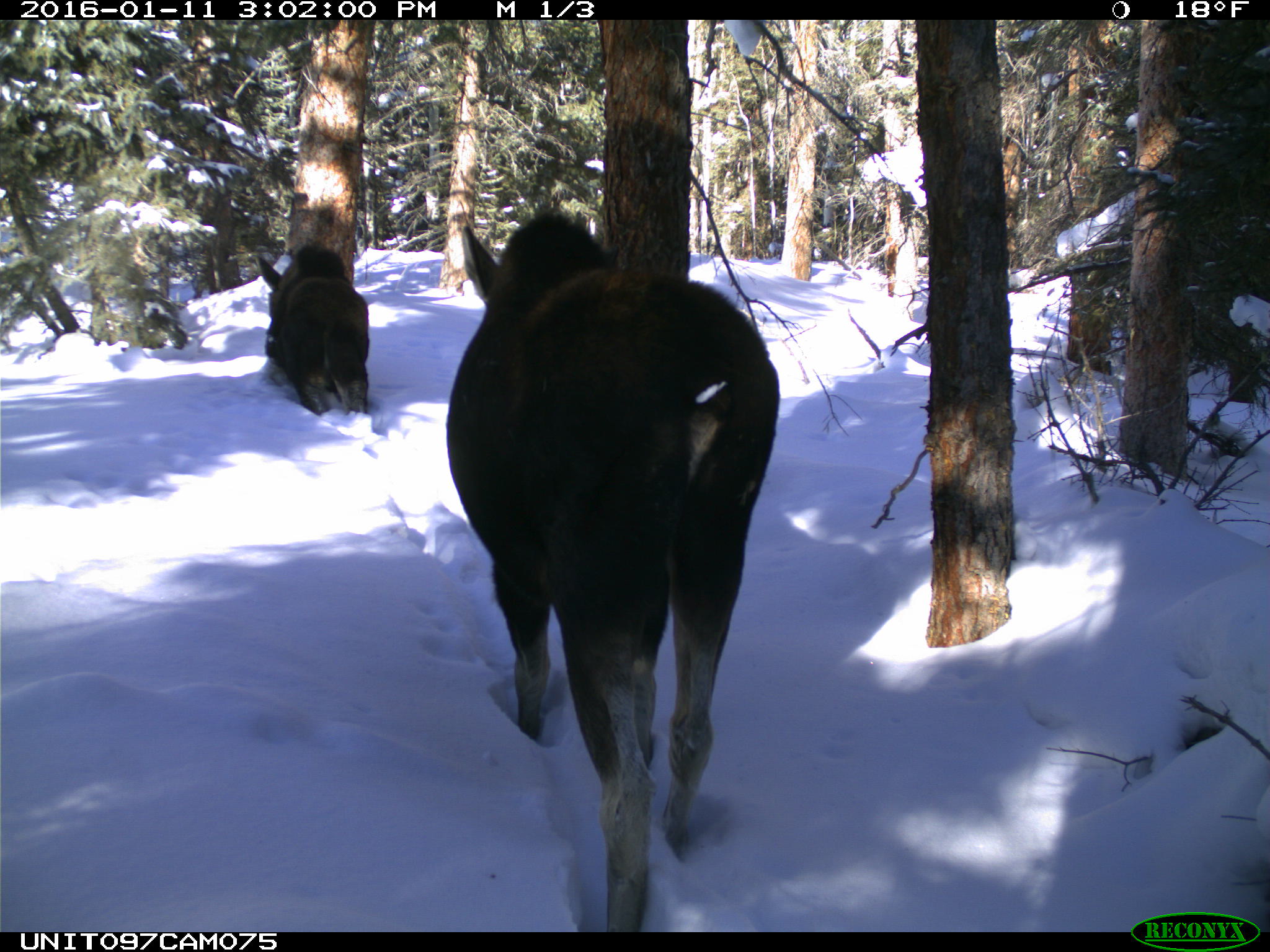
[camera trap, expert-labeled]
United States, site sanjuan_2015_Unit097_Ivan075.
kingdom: Animalia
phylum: Chordata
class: Mammalia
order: Artiodactyla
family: Cervidae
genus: Alces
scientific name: Alces alces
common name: moose